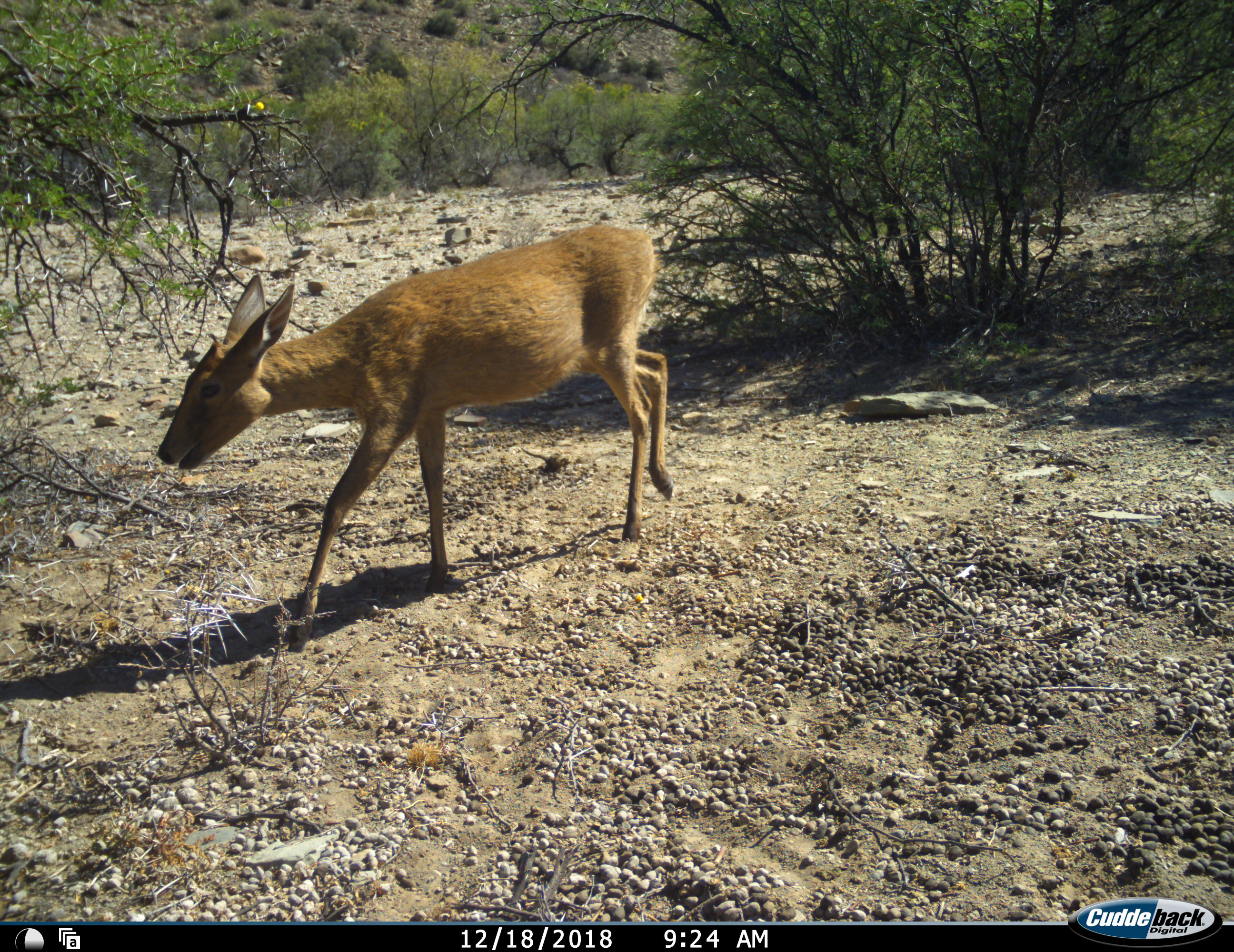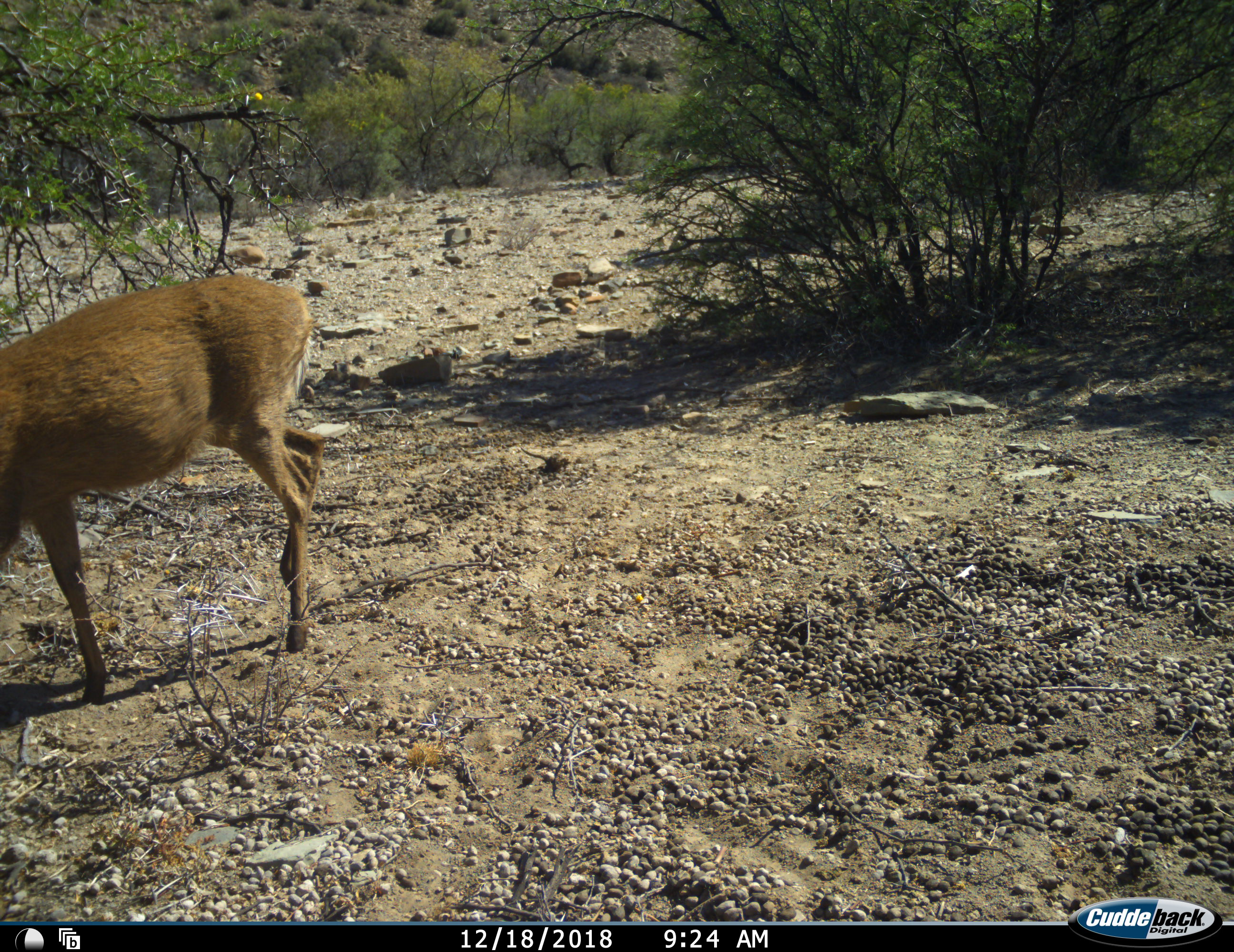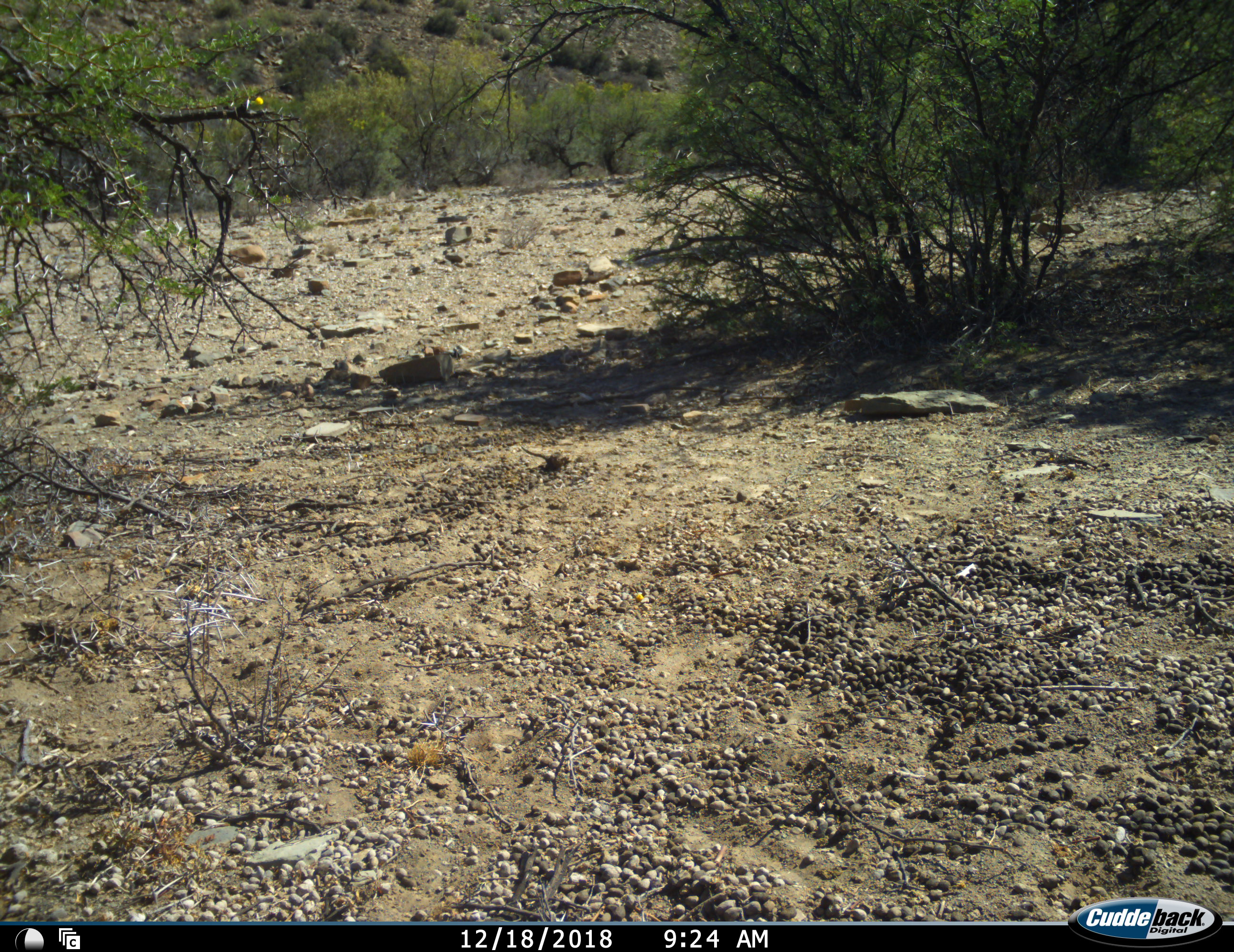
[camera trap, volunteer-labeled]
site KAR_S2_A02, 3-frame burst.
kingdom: Animalia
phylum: Chordata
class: Mammalia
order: Artiodactyla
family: Bovidae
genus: Sylvicapra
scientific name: Sylvicapra grimmia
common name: common duiker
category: duikercommongrey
Duikercommongrey (common duiker) (Sylvicapra grimmia), count 1. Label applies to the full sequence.